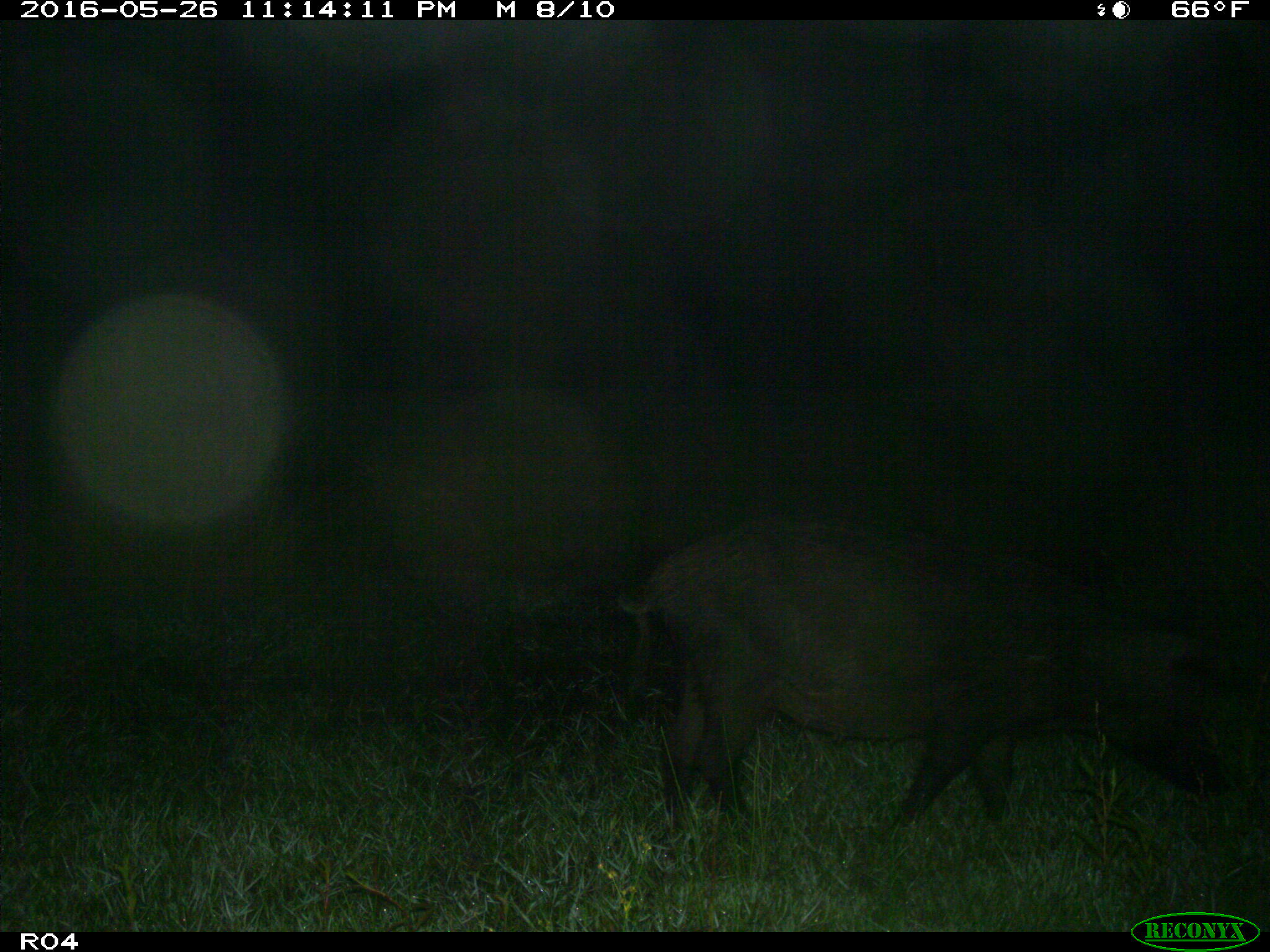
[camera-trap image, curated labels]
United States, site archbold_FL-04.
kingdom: Animalia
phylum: Chordata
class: Mammalia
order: Artiodactyla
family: Suidae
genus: Sus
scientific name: Sus scrofa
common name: wild boar